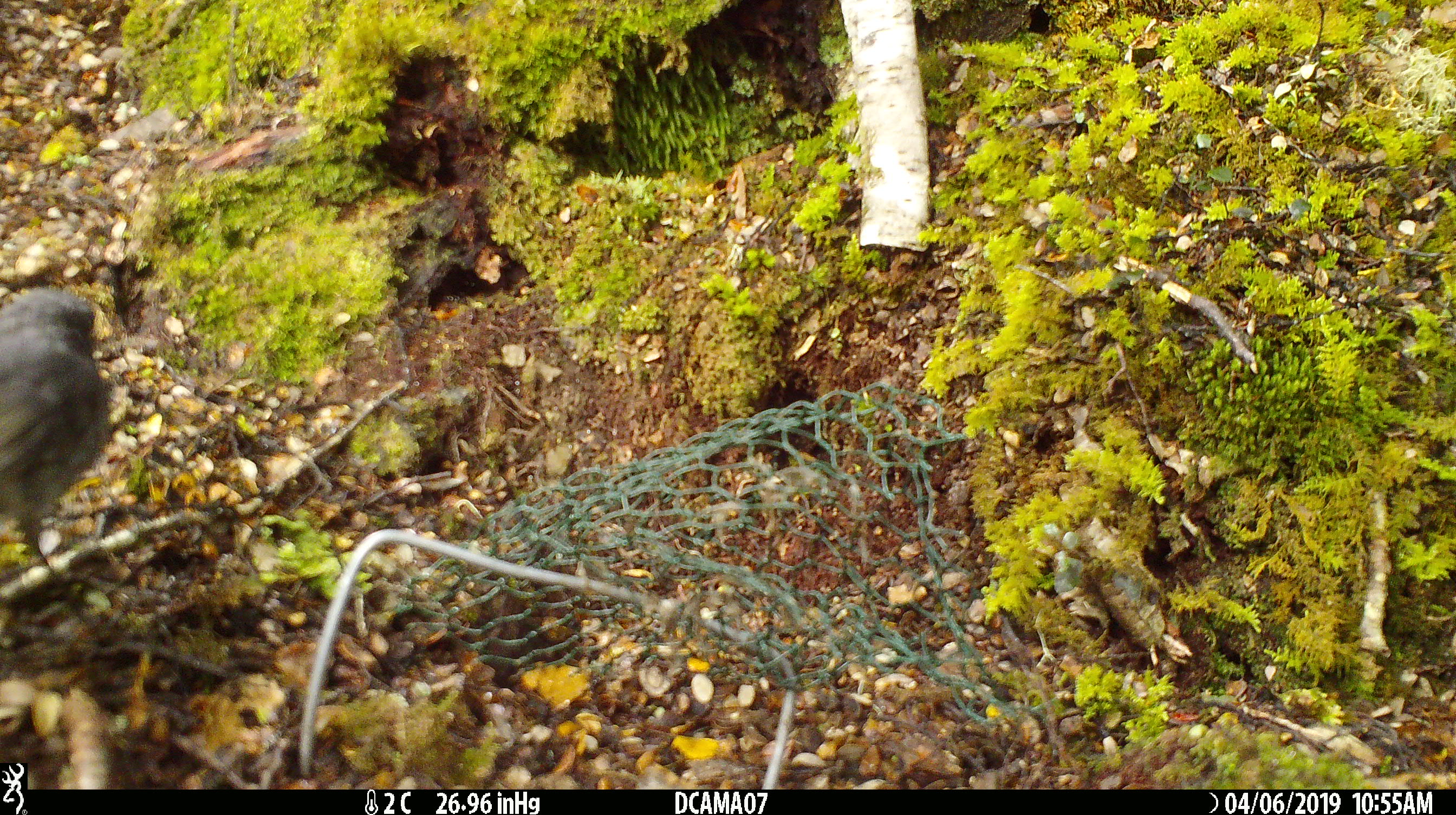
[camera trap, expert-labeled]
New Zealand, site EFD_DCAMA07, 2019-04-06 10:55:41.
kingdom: Animalia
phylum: Chordata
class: Aves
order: Passeriformes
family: Petroicidae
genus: Petroica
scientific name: Petroica australis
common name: new zealand robin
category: robin